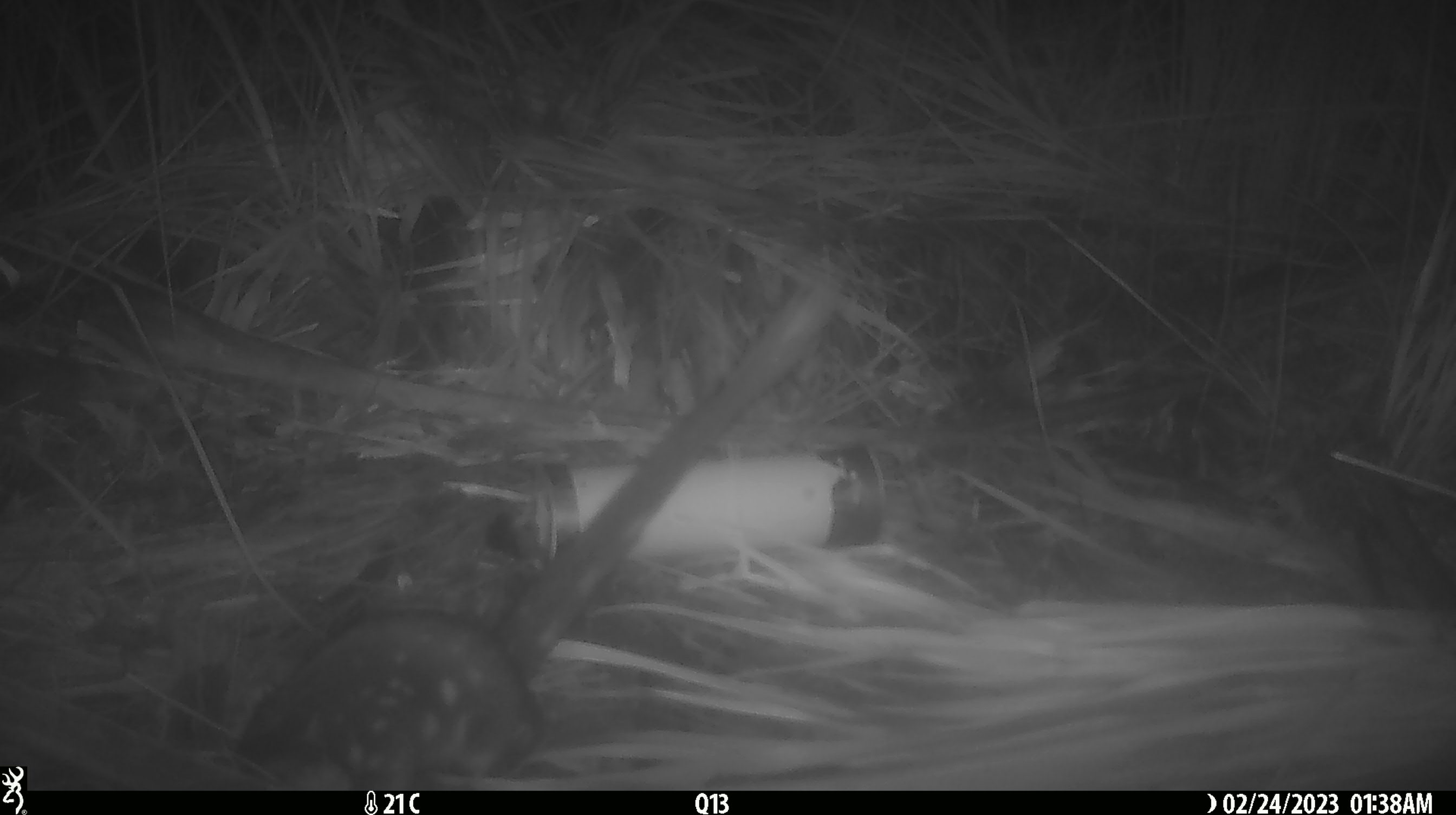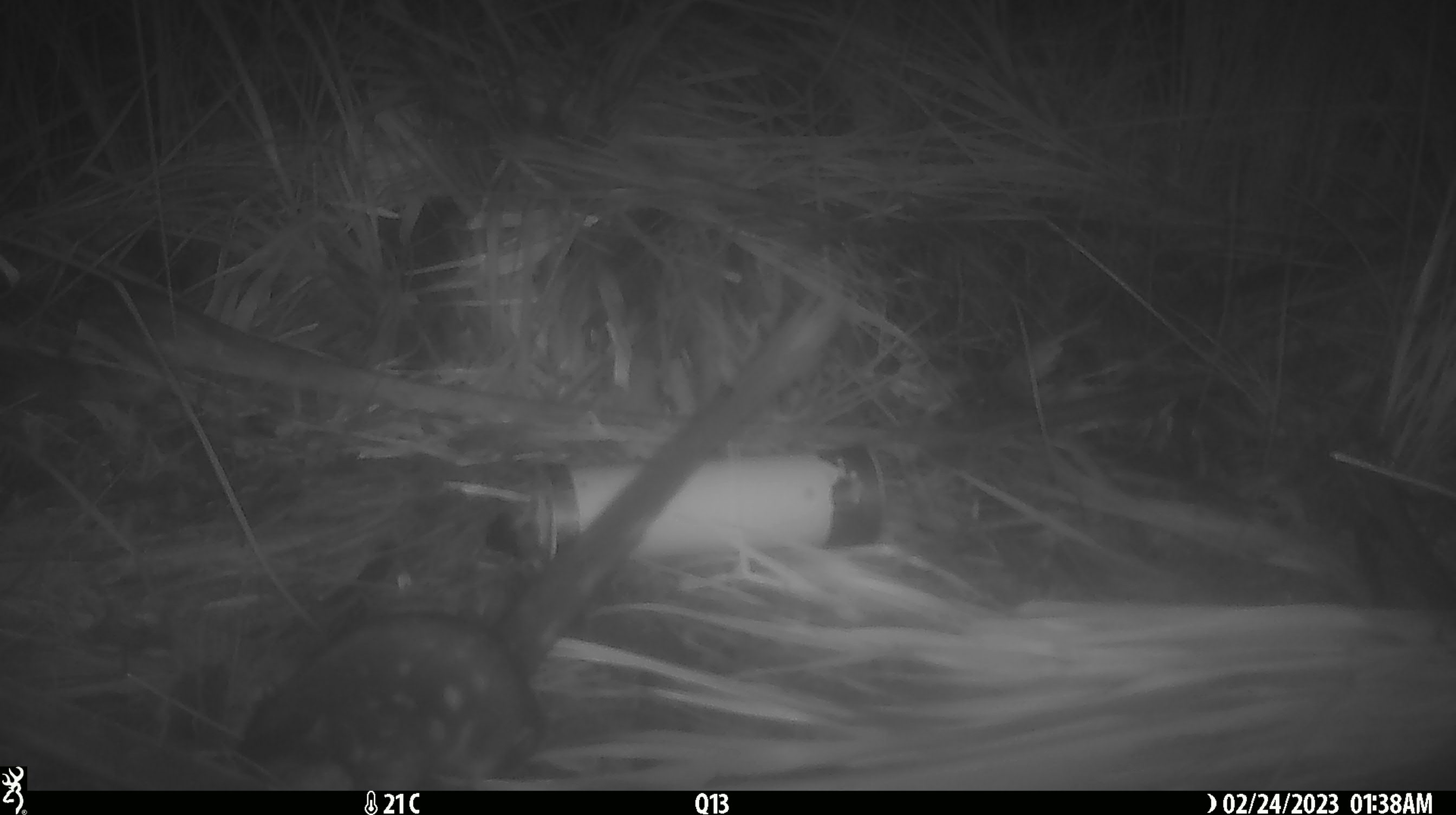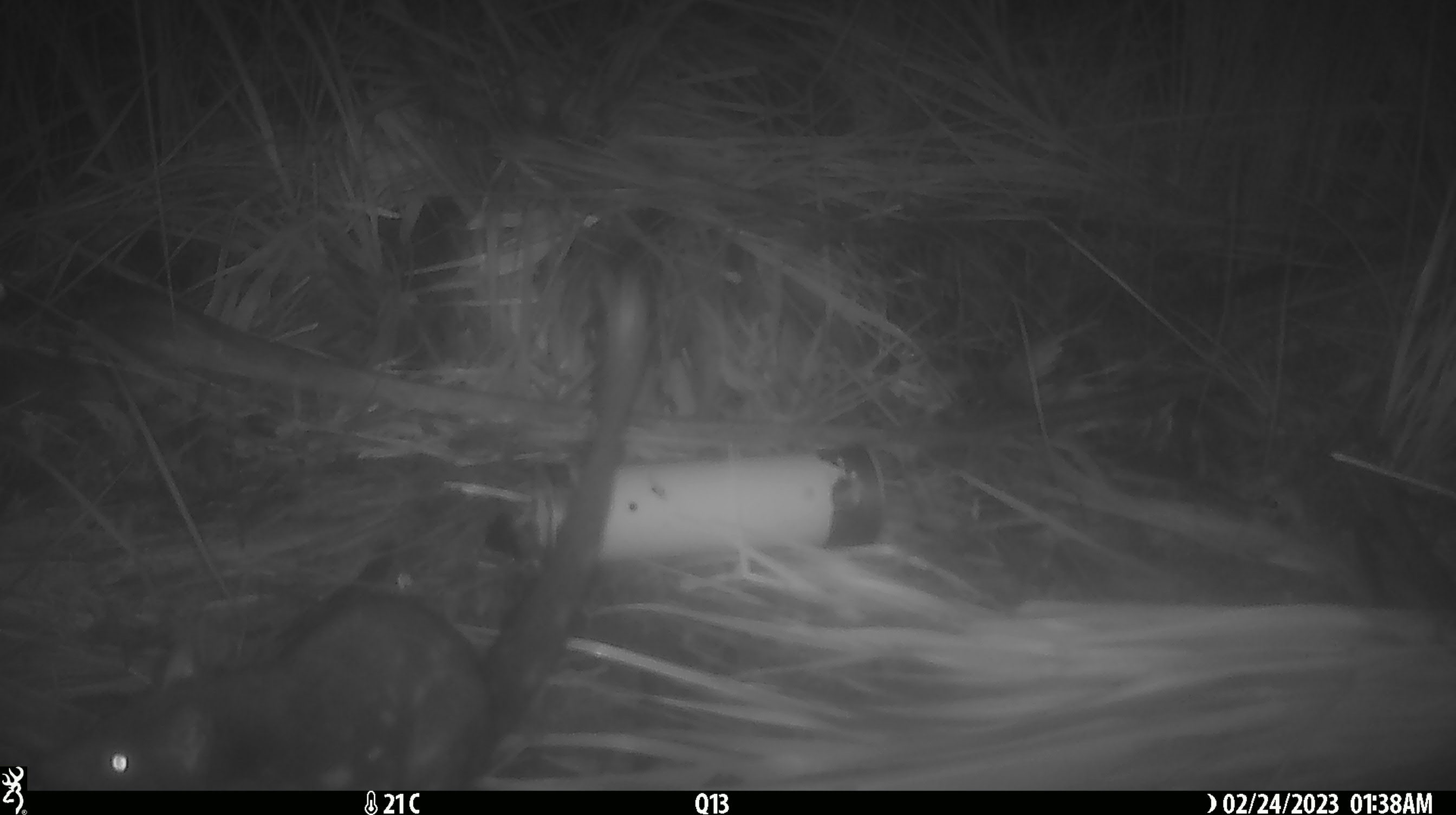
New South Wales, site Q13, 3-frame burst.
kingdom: Animalia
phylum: Chordata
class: Mammalia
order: Dasyuromorphia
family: Dasyuridae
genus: Dasyurus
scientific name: Dasyurus maculatus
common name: spotted-tailed quoll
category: quoll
Quoll (spotted-tailed quoll) (Dasyurus maculatus).